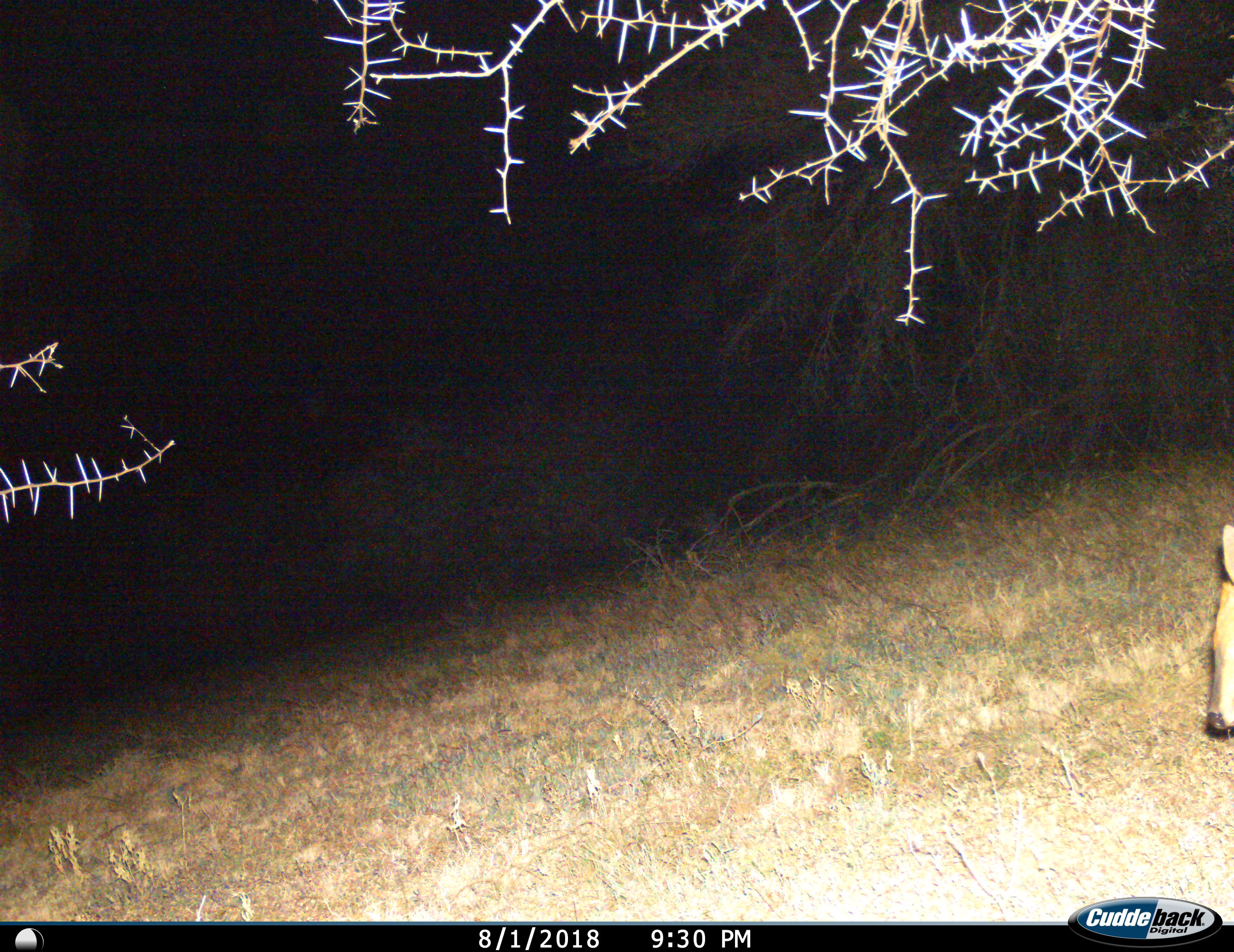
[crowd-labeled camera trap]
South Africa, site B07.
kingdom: Animalia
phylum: Chordata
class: Mammalia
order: Artiodactyla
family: Bovidae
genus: Sylvicapra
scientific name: Sylvicapra grimmia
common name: common grey duiker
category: duikercommongrey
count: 1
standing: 67%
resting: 0%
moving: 17%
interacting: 0%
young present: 0%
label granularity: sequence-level